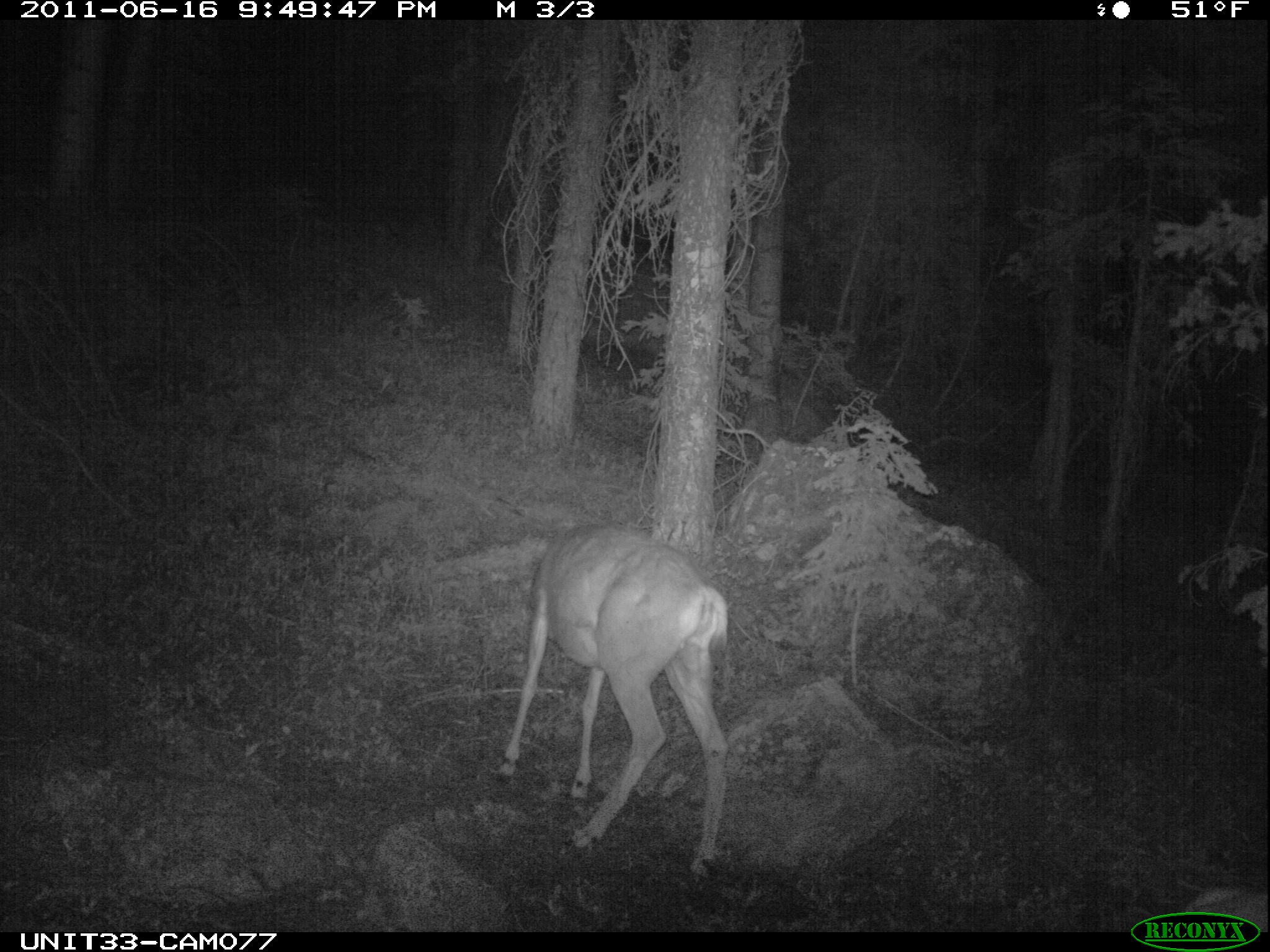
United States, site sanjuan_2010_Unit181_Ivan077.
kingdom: Animalia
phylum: Chordata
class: Mammalia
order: Artiodactyla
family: Cervidae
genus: Odocoileus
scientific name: Odocoileus hemionus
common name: mule deer